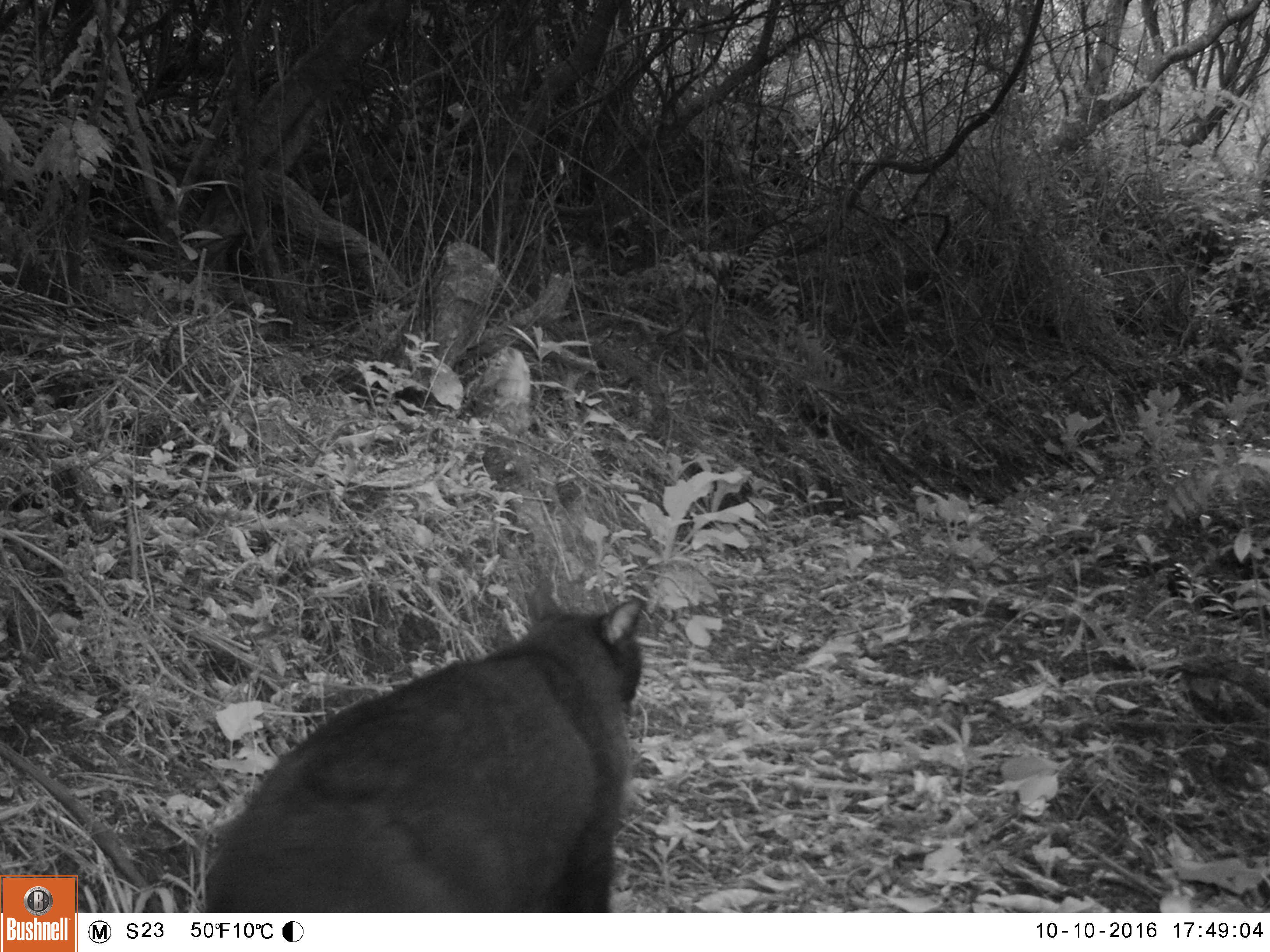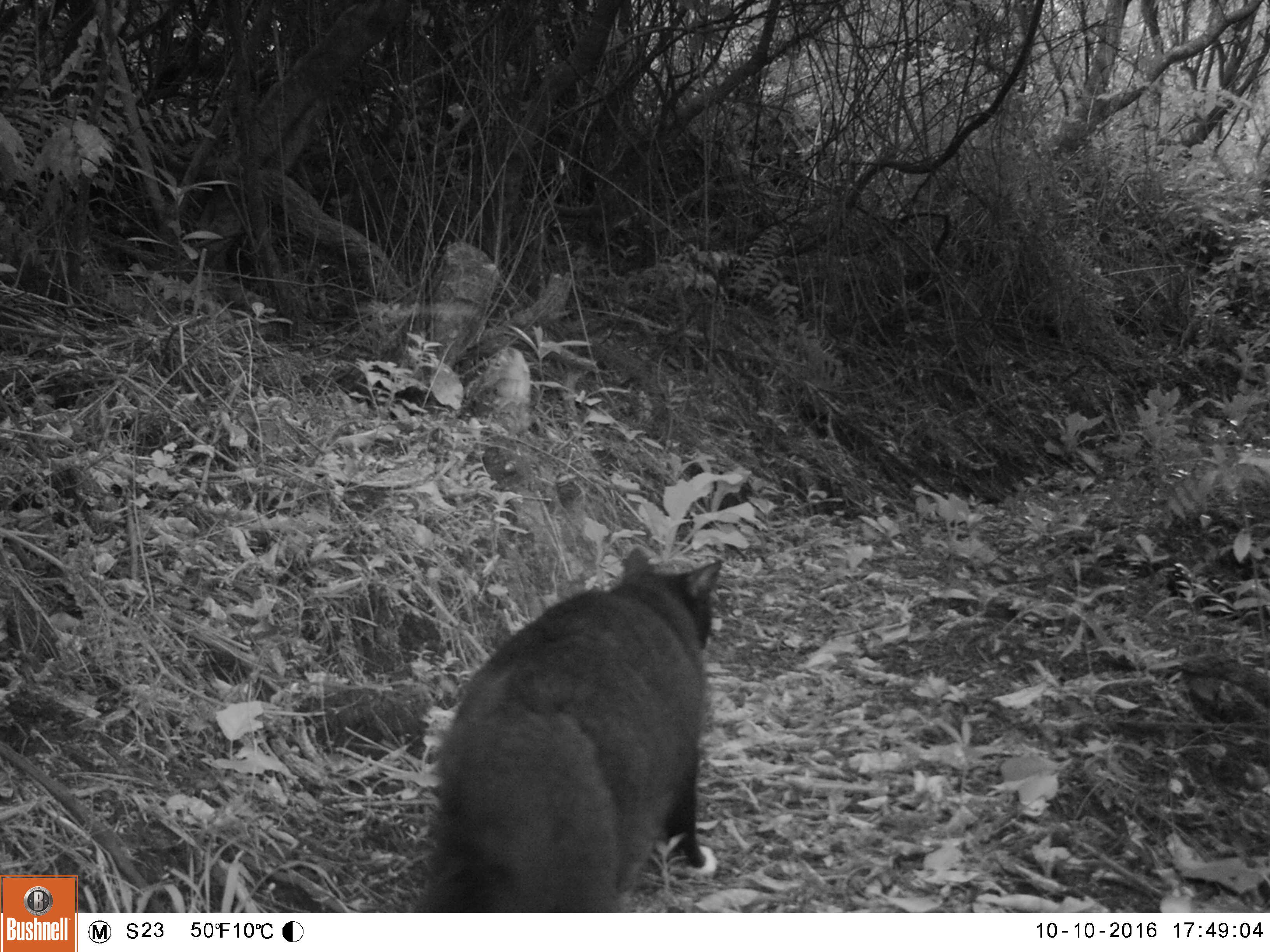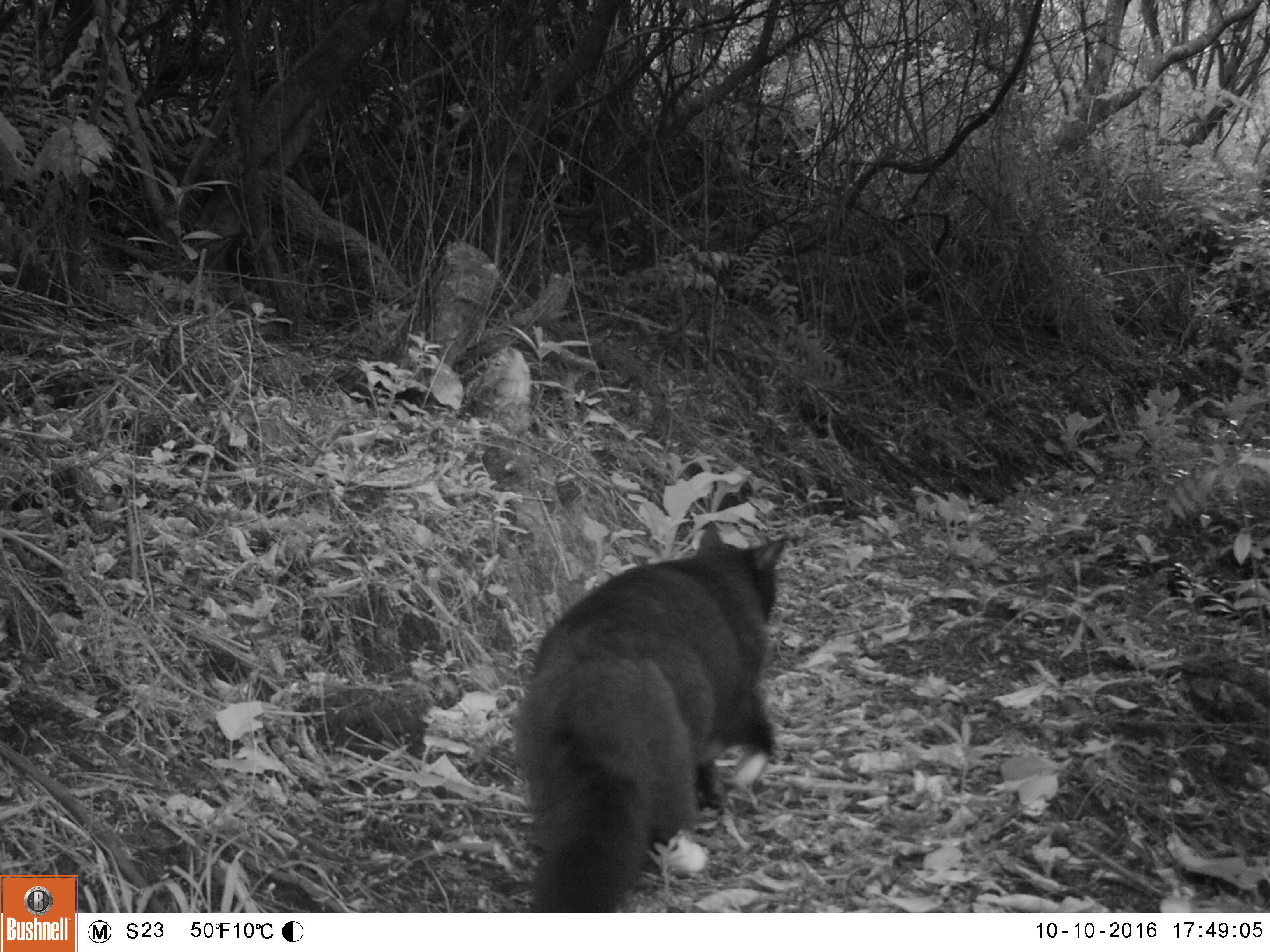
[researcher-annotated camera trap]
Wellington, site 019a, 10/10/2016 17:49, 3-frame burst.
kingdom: Animalia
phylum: Chordata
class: Mammalia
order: Carnivora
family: Felidae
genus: Felis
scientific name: Felis catus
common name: cat